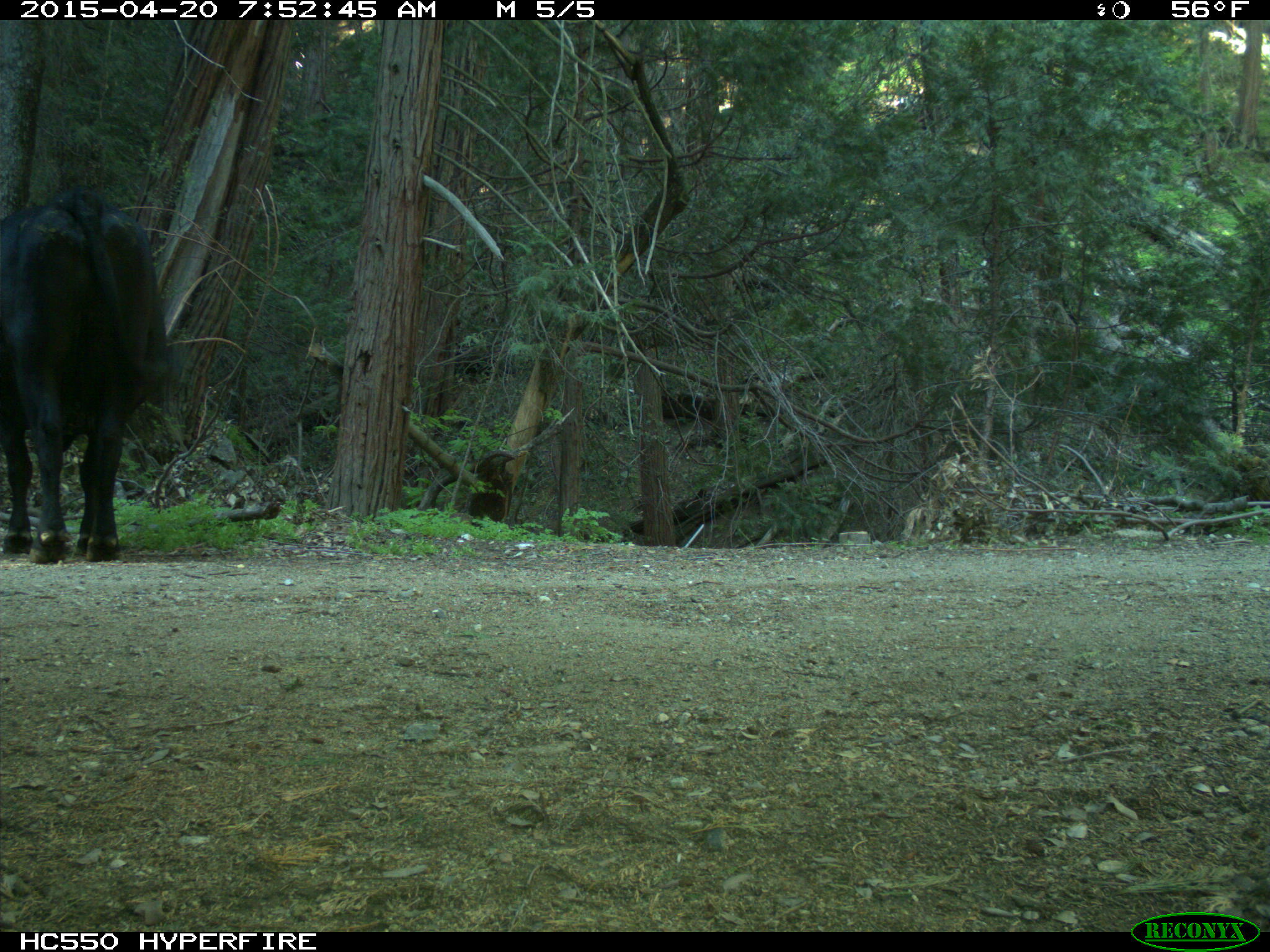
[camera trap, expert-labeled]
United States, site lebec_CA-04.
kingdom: Animalia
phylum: Chordata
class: Mammalia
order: Artiodactyla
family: Bovidae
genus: Bos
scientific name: Bos taurus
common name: domestic cow